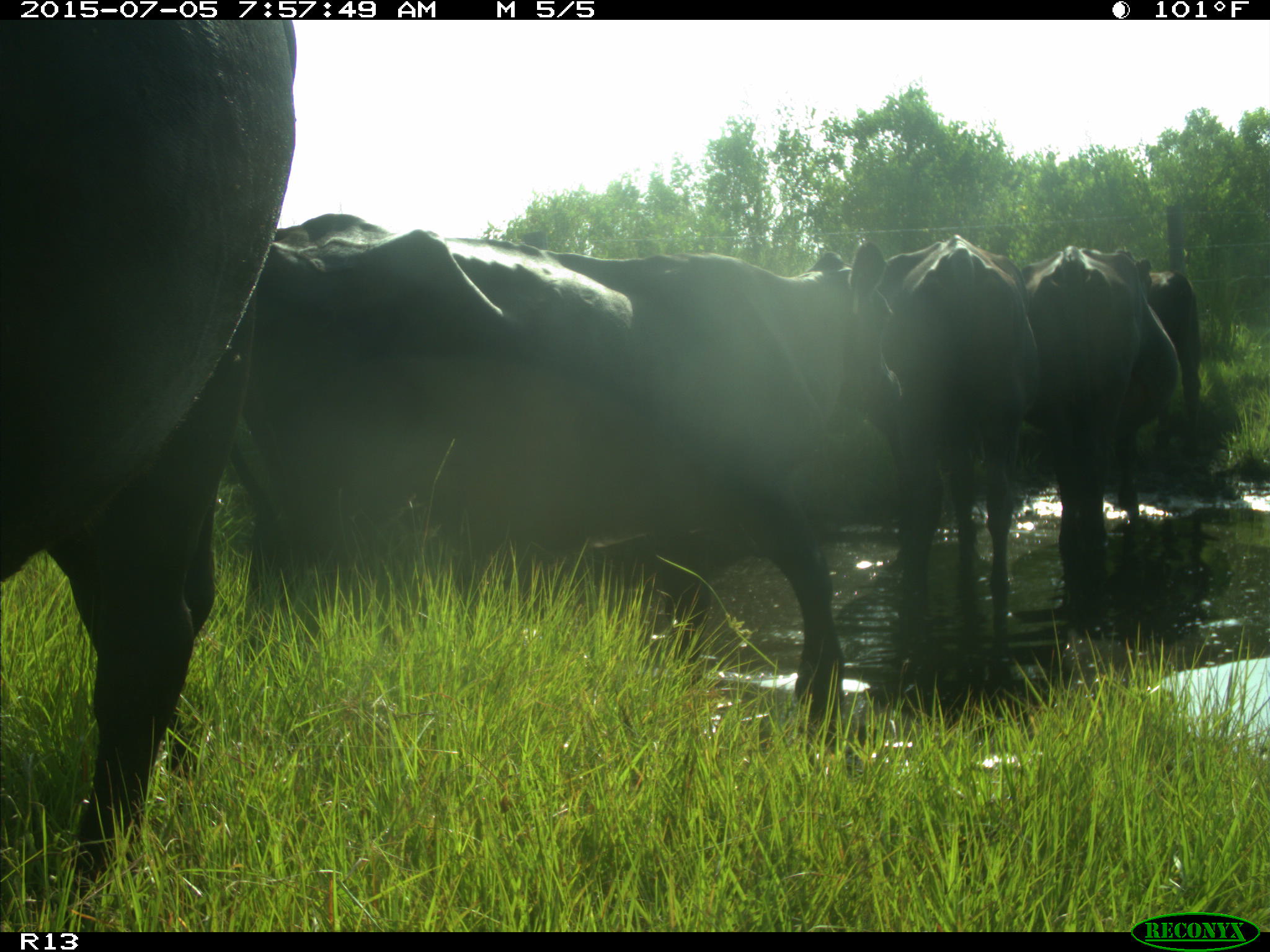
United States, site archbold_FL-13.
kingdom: Animalia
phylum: Chordata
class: Mammalia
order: Artiodactyla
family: Bovidae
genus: Bos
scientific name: Bos taurus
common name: domestic cow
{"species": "Bos taurus (domestic cow)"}